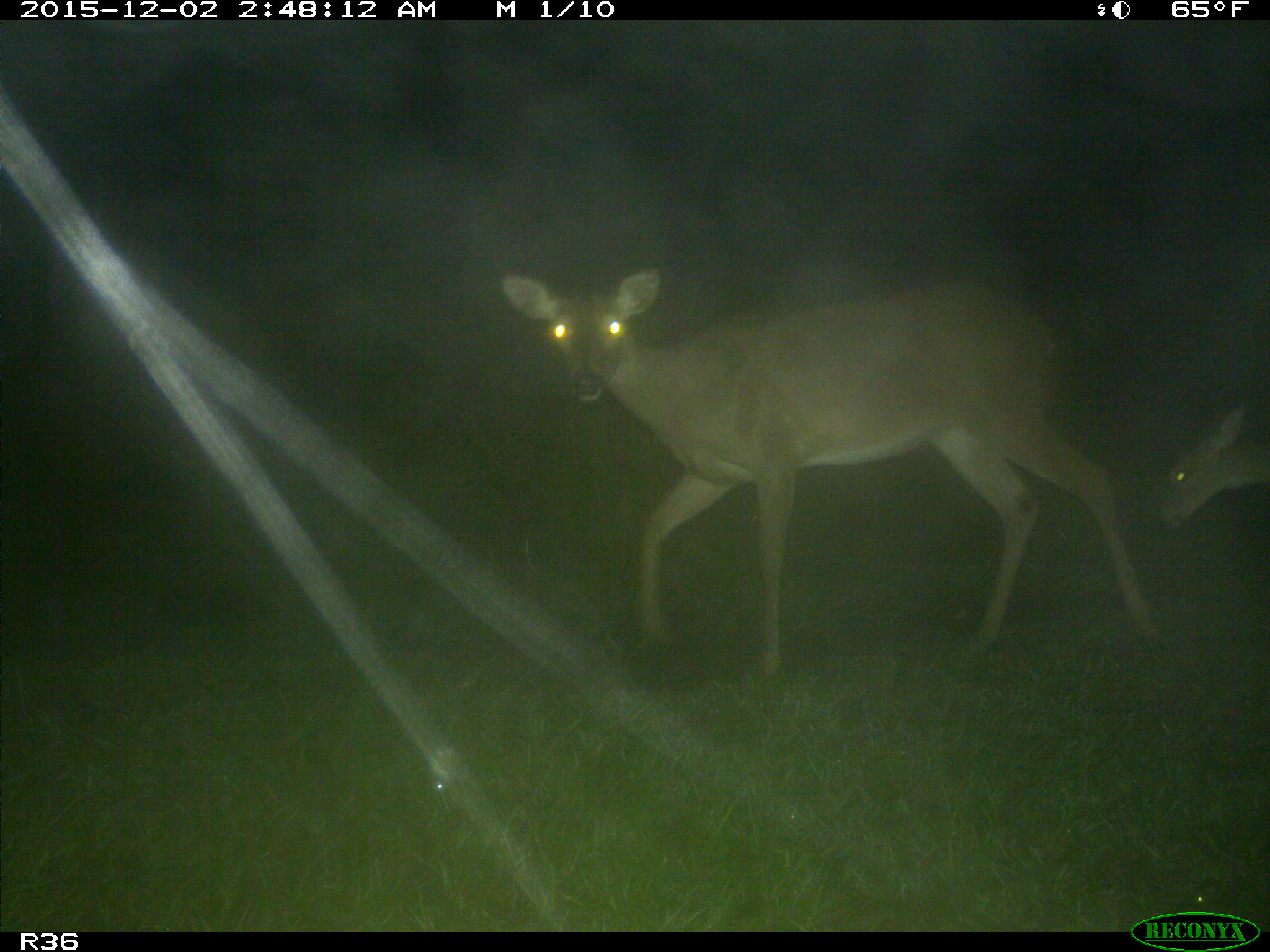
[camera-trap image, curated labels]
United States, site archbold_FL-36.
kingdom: Animalia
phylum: Chordata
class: Mammalia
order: Artiodactyla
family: Cervidae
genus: Odocoileus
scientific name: Odocoileus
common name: deer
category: unidentified deer